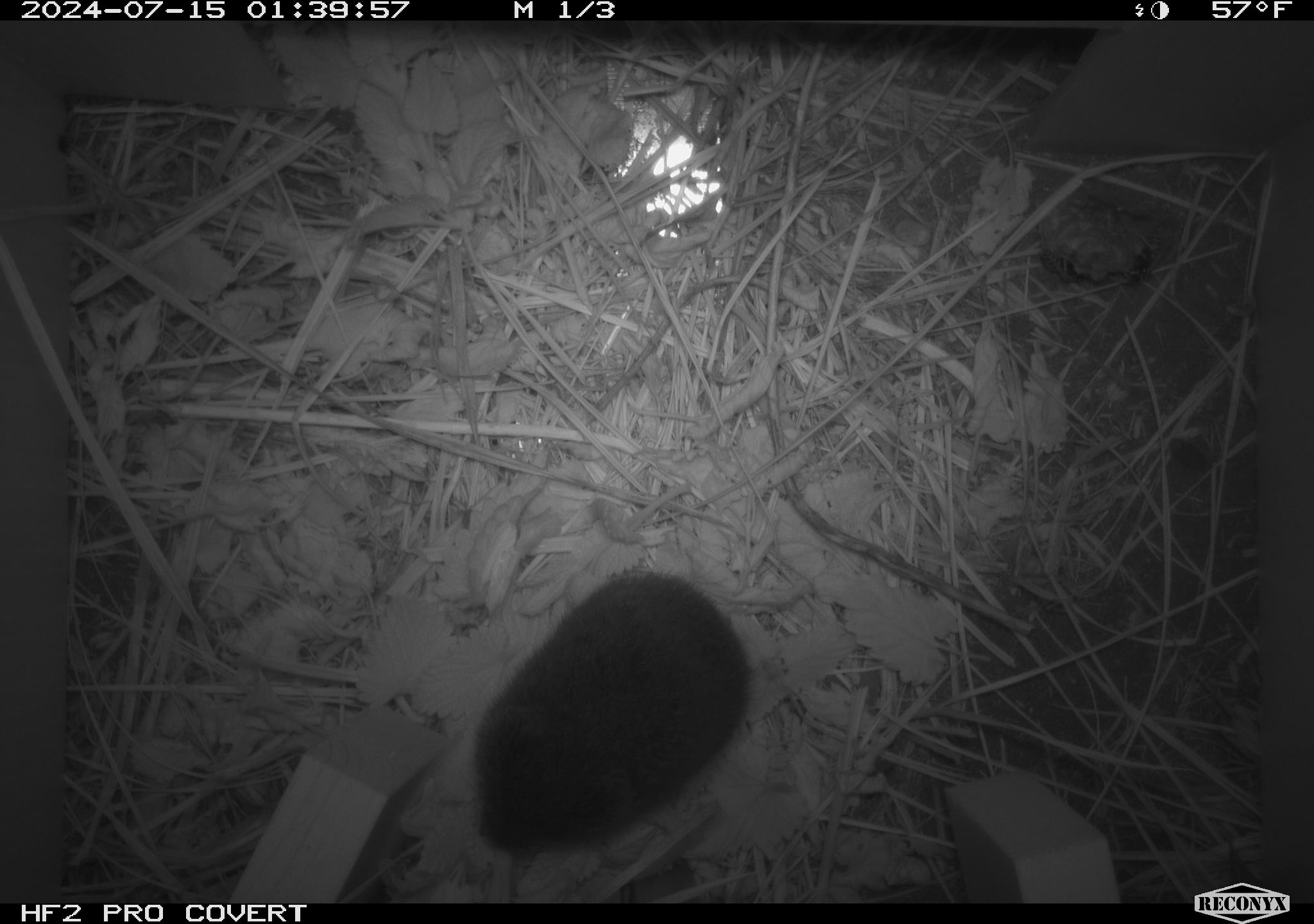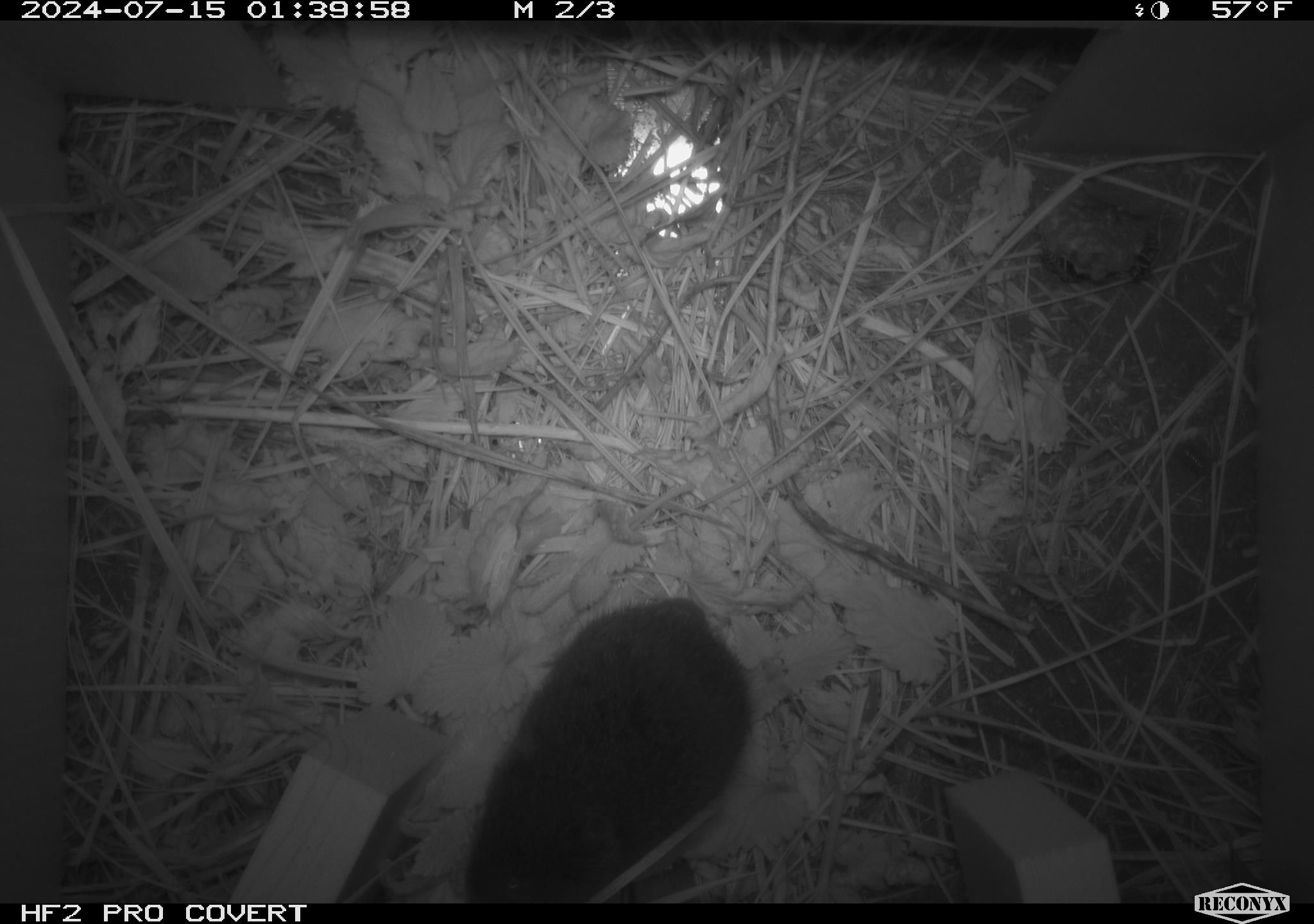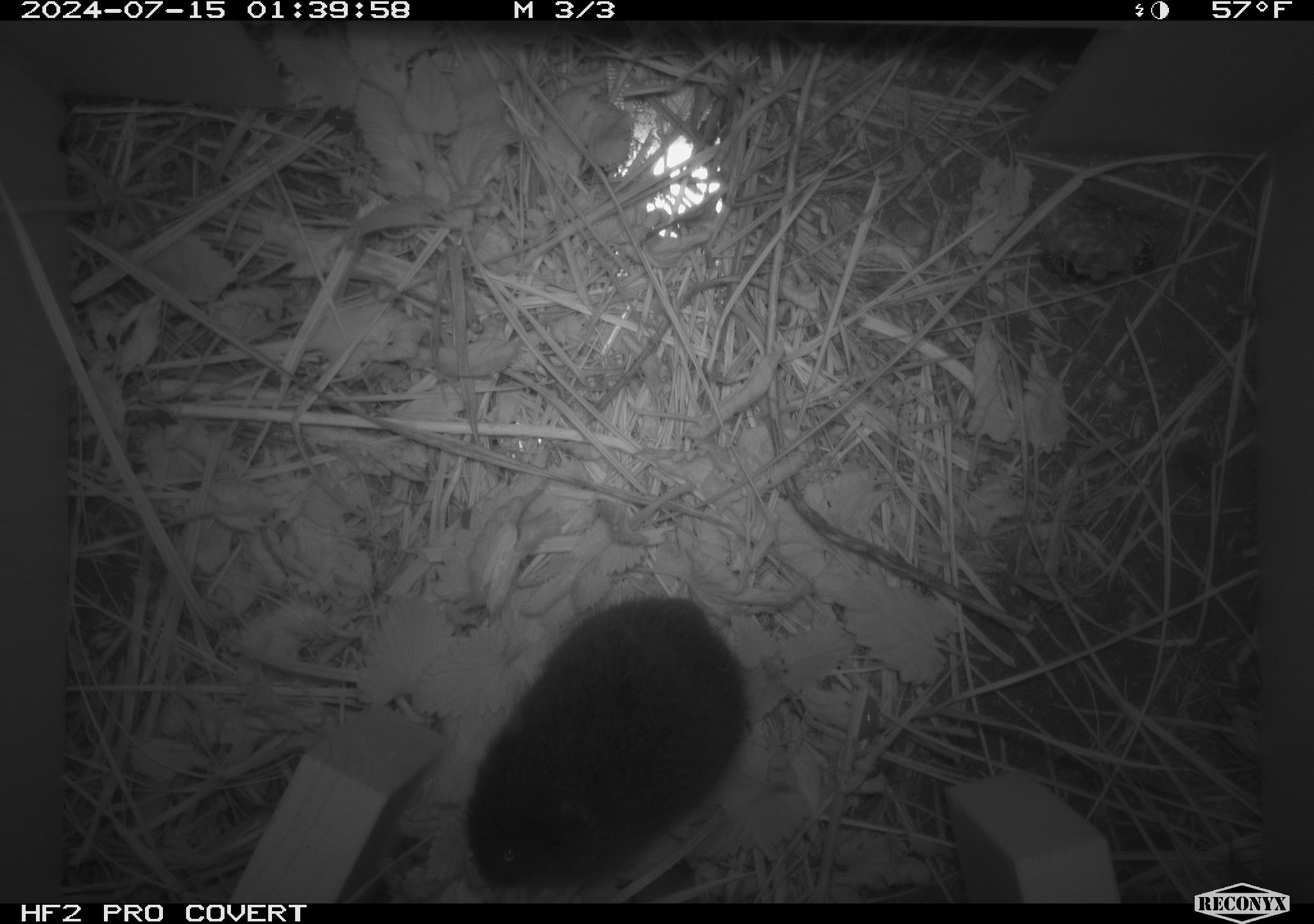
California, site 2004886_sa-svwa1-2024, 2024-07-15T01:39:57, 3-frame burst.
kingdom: Animalia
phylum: Arthropoda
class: Insecta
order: Hymenoptera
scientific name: Hymenoptera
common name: ants, bees, wasps, and sawflies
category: hymenoptera order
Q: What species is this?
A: Hymenoptera order (ants, bees, wasps, and sawflies) (Hymenoptera).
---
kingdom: Animalia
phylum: Chordata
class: Mammalia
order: Rodentia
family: Cricetidae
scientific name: Arvicolinae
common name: voles, lemmings, and muskrats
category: arvicolinae subfamily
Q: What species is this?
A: Arvicolinae subfamily (voles, lemmings, and muskrats) (Arvicolinae).